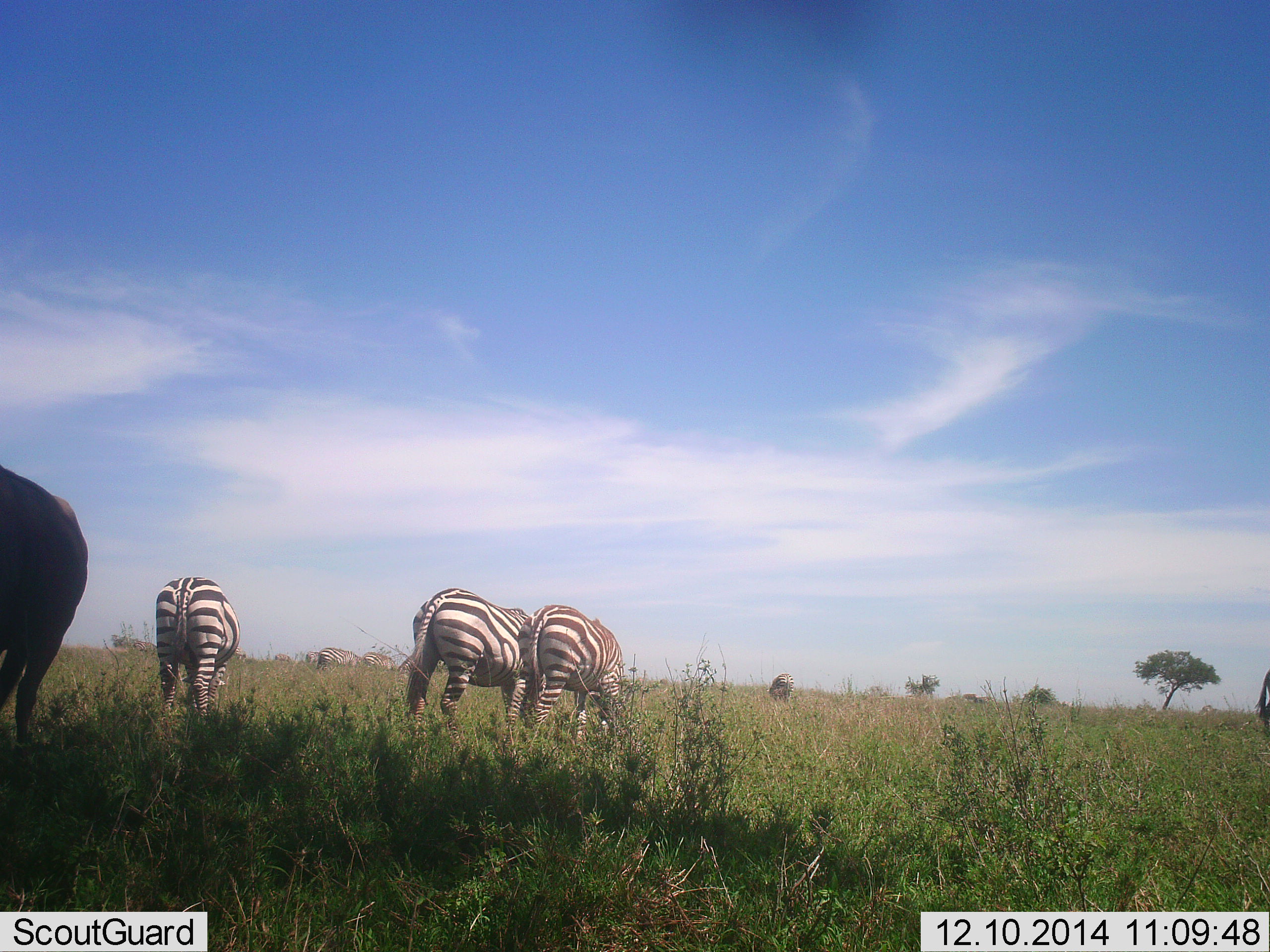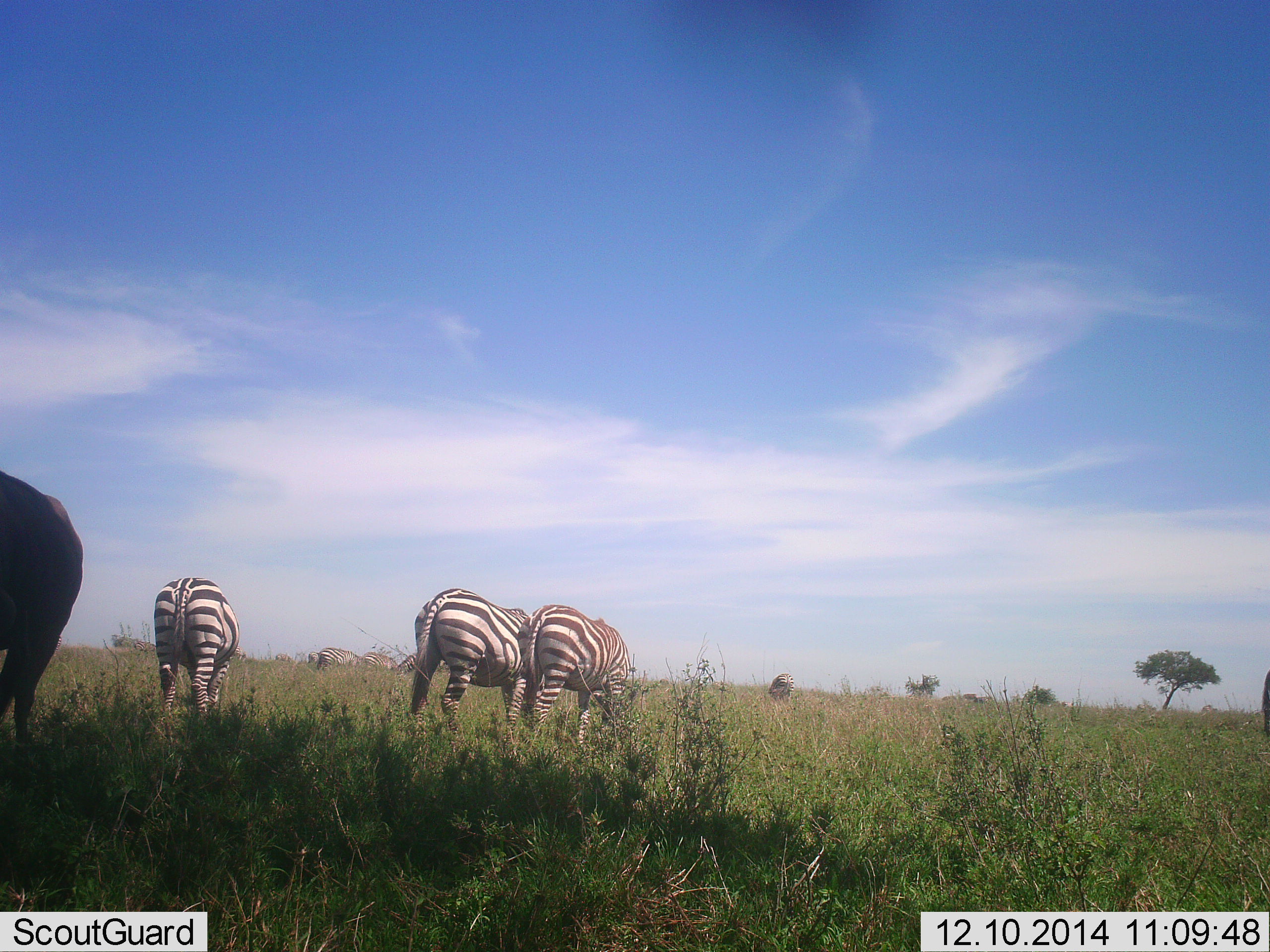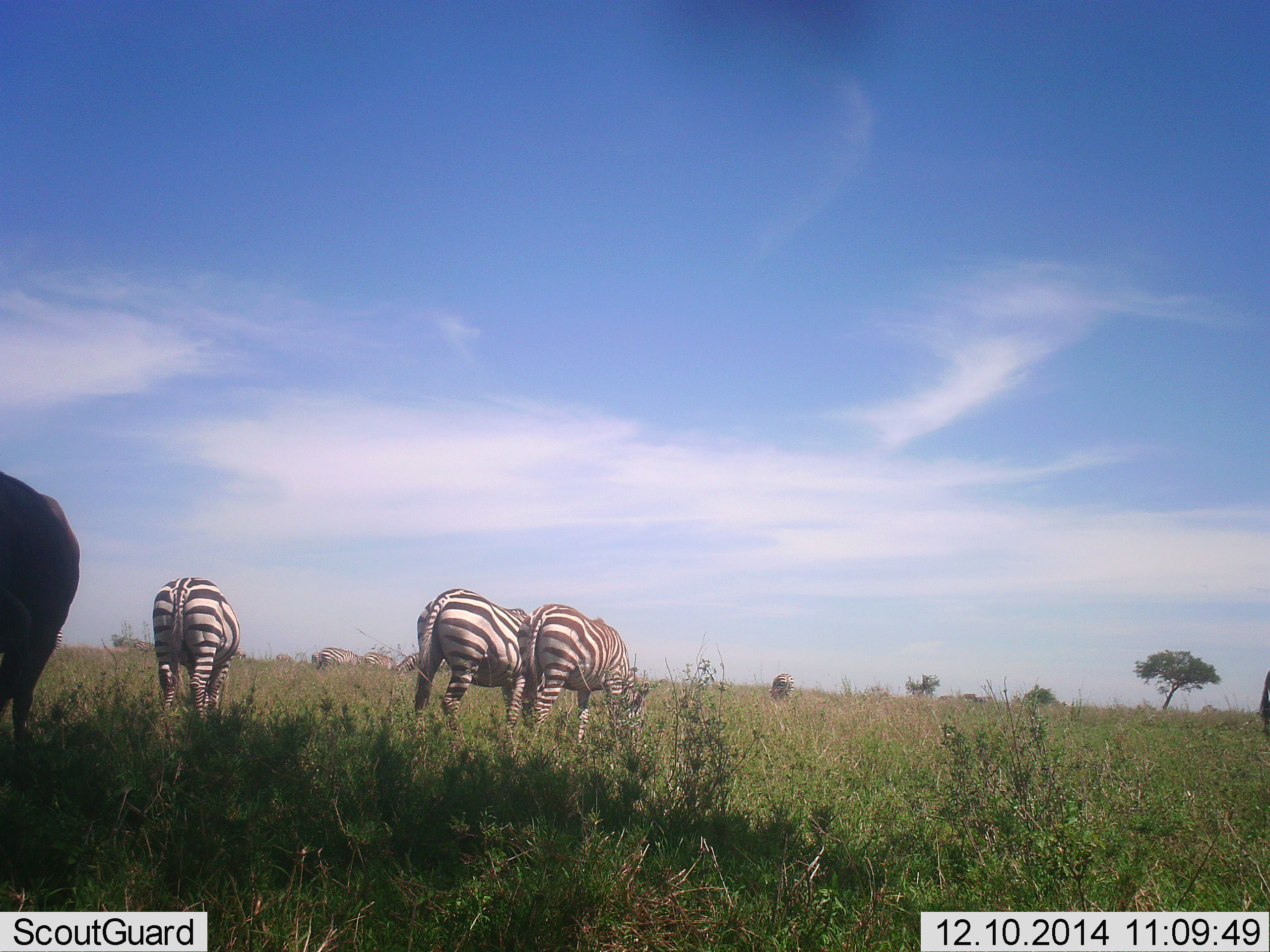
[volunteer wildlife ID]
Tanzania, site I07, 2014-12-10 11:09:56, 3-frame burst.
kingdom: Animalia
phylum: Chordata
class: Mammalia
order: Perissodactyla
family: Equidae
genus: Equus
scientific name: Equus quagga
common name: plains zebra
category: zebra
Zebra (plains zebra) (Equus quagga), count 6. Behavior (volunteer vote fractions): standing 45%, resting 0%, moving 0%, interacting 0%. Young present (vote fraction): 0%. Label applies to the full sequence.